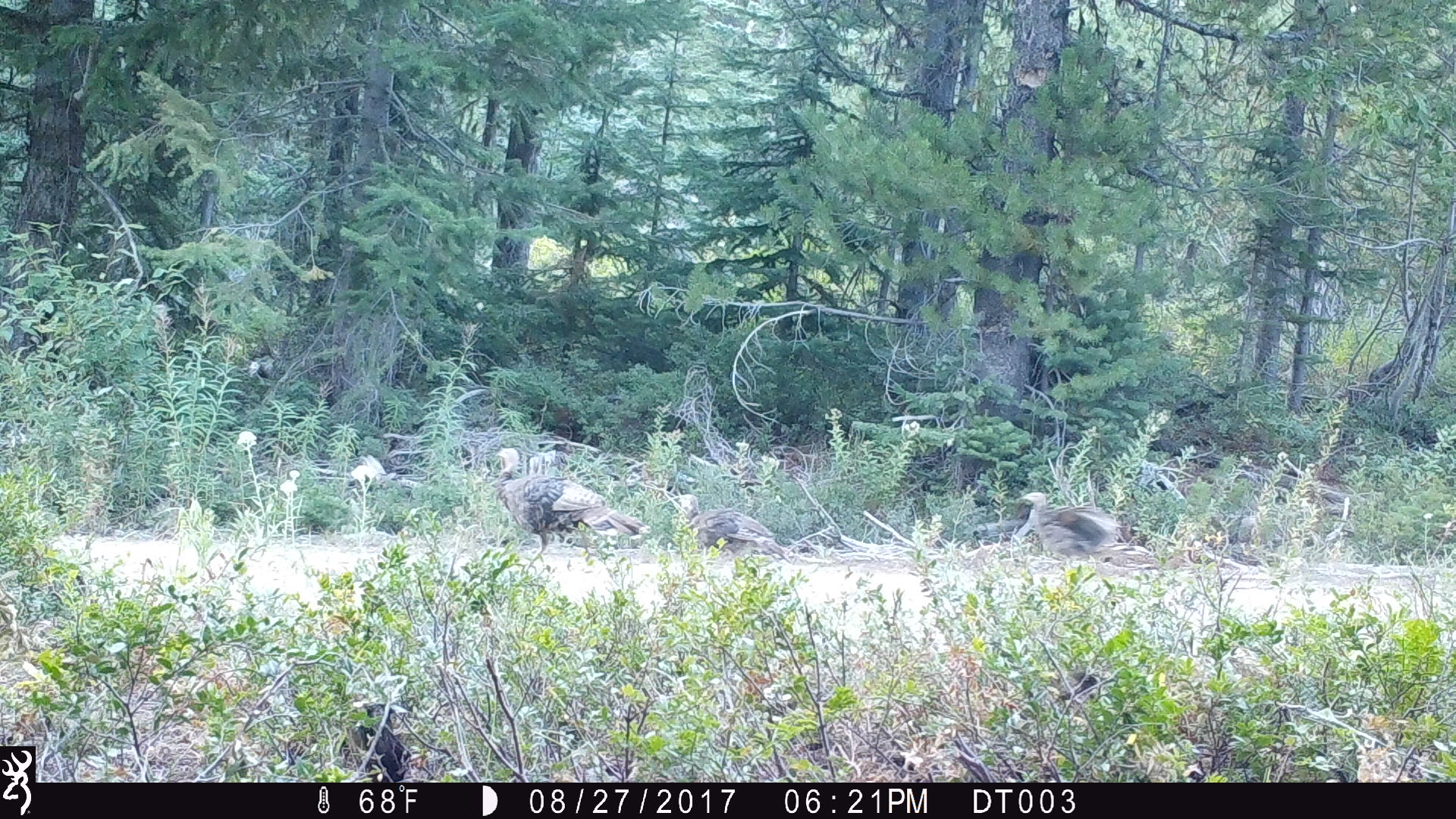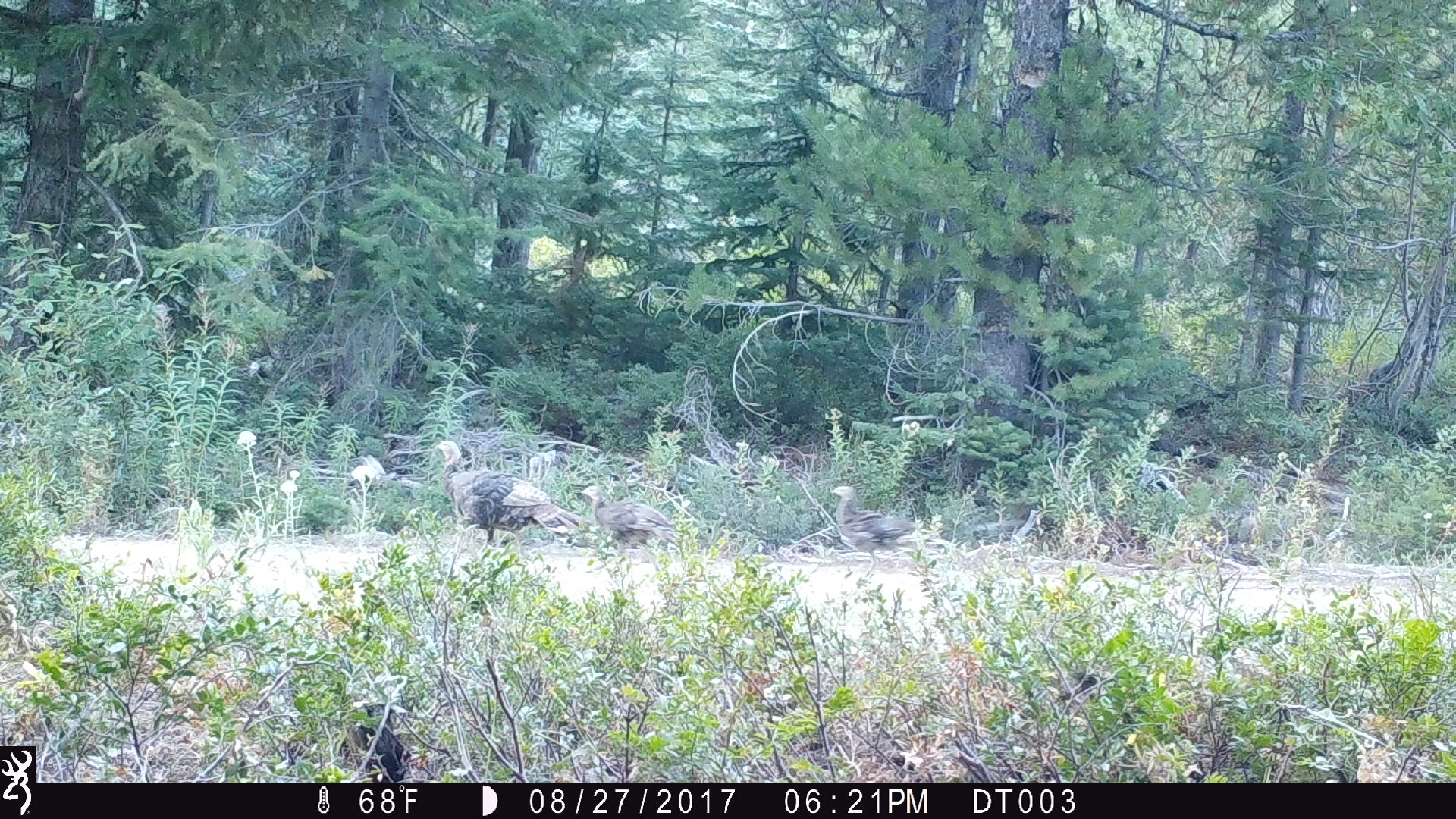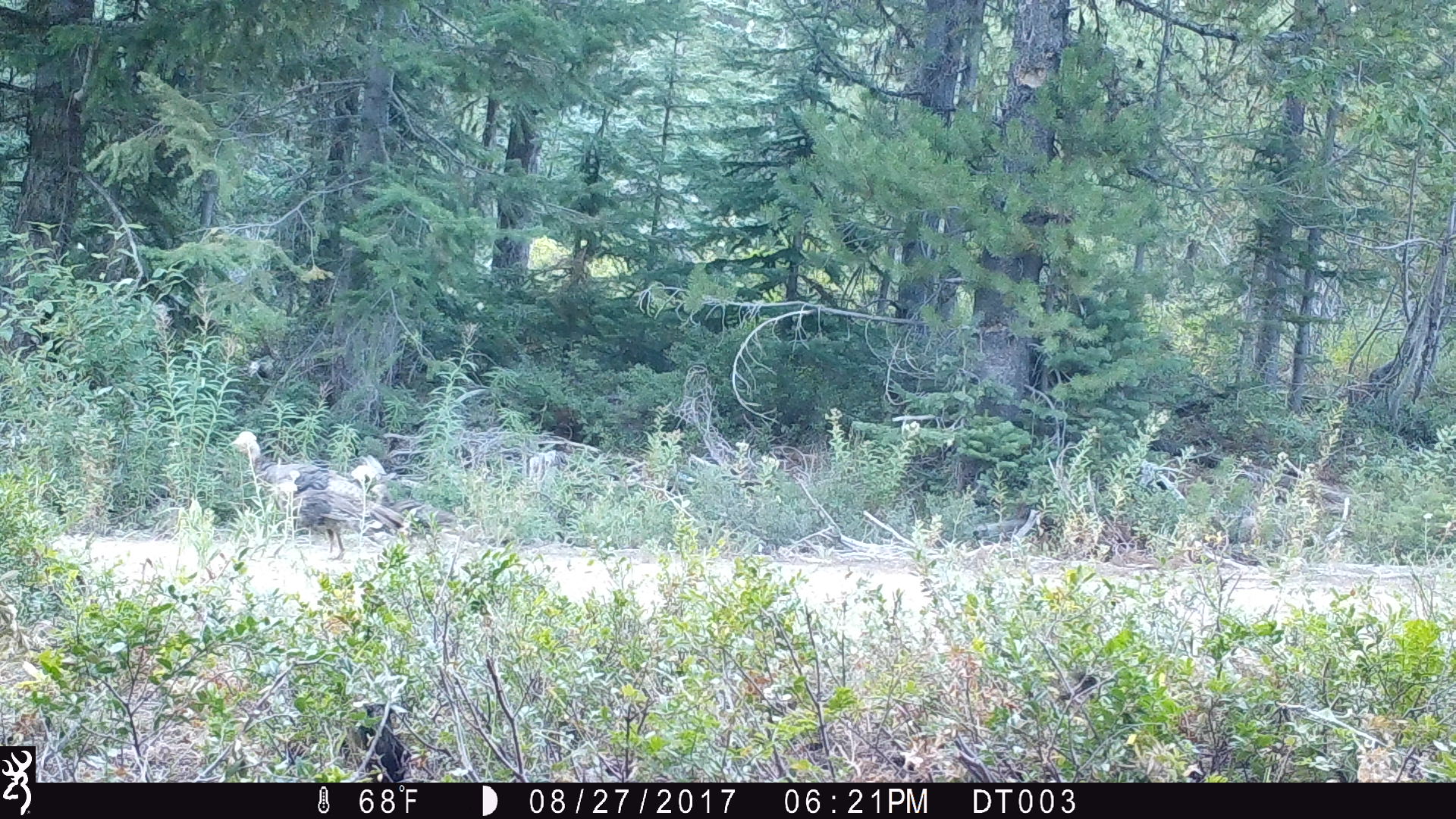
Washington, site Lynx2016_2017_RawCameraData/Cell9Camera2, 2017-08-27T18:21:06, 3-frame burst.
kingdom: Animalia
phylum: Chordata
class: Aves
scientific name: Aves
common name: birds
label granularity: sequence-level